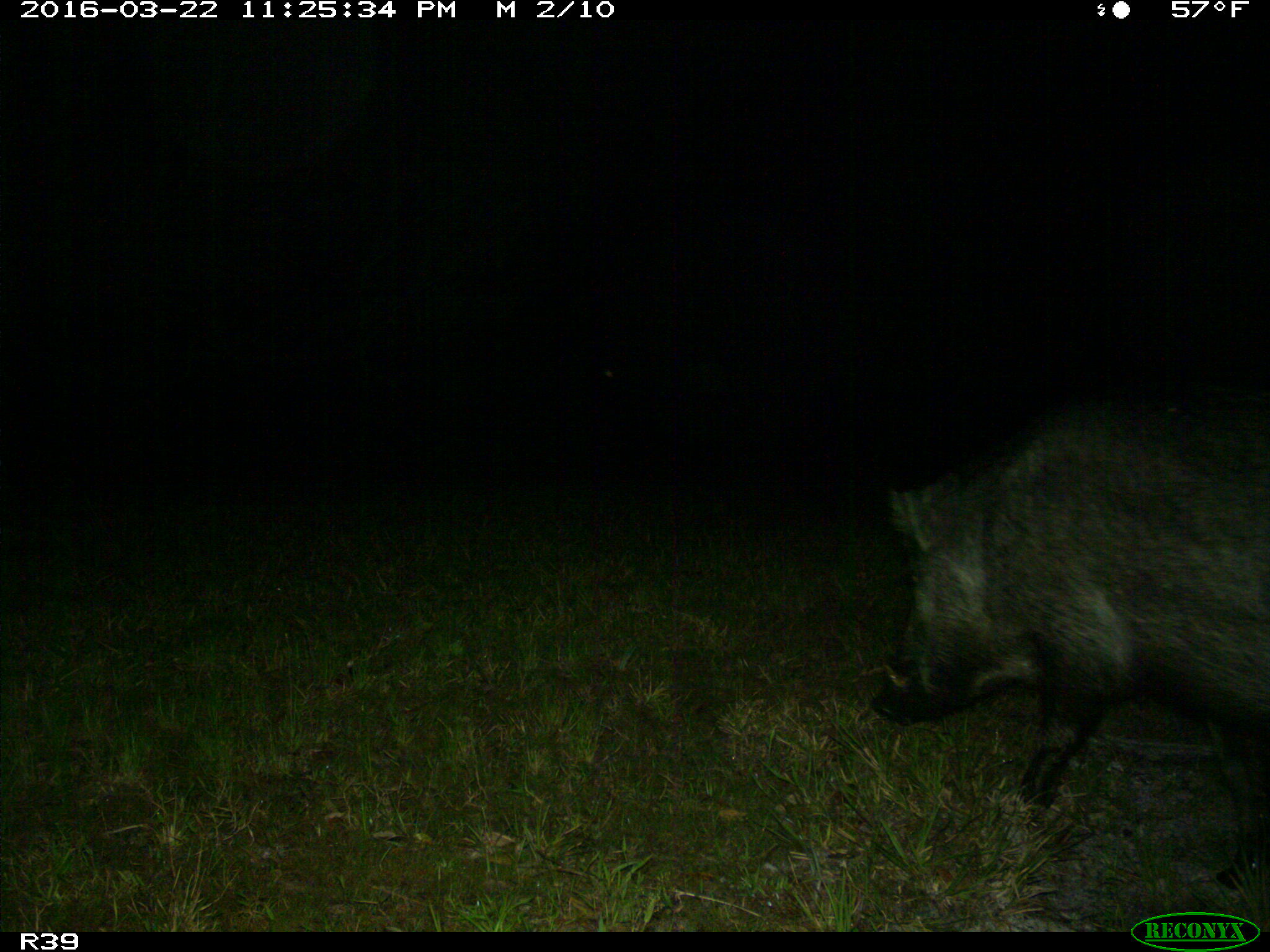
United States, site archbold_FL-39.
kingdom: Animalia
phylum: Chordata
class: Mammalia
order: Artiodactyla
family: Suidae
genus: Sus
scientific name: Sus scrofa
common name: wild boar